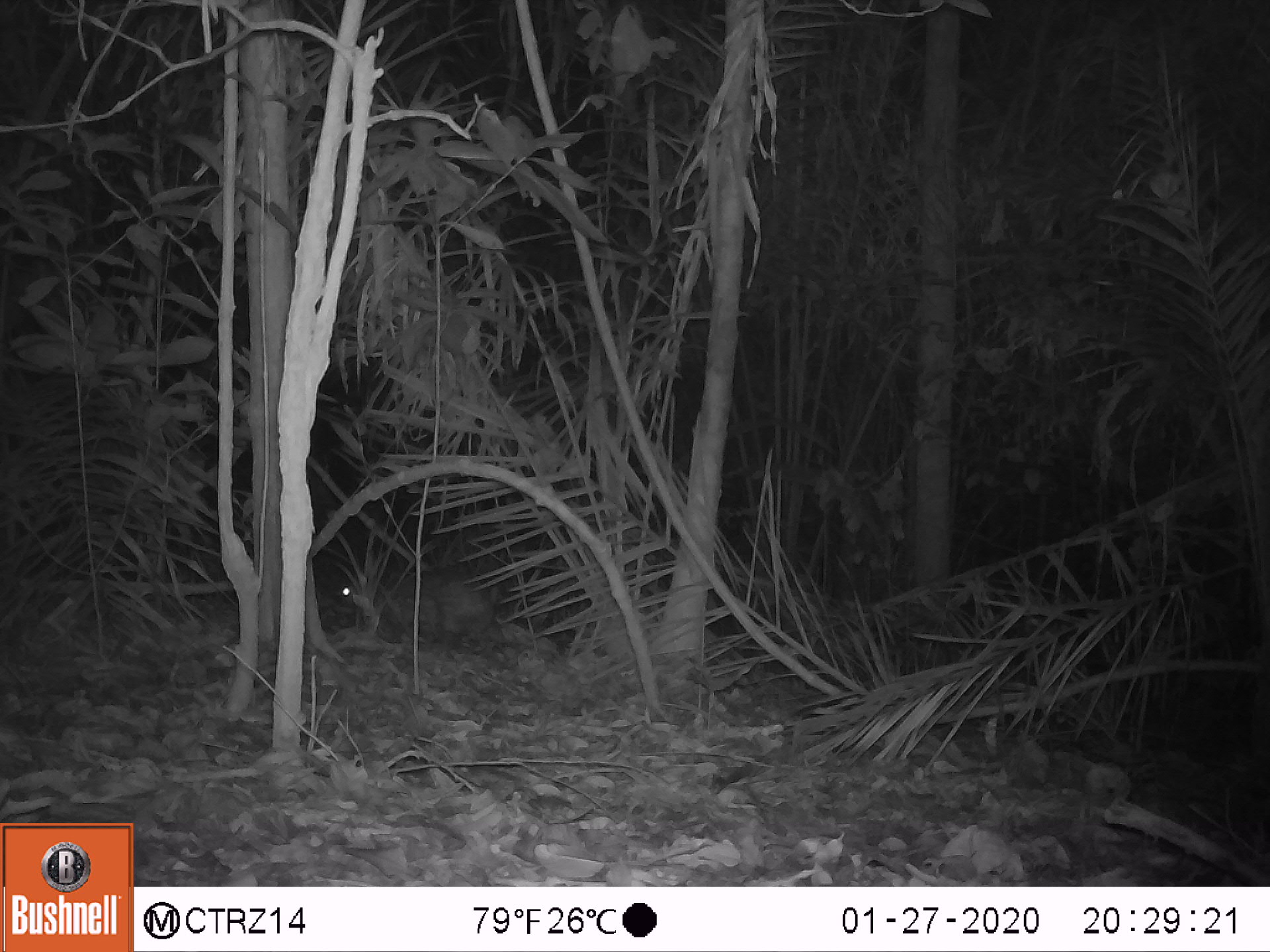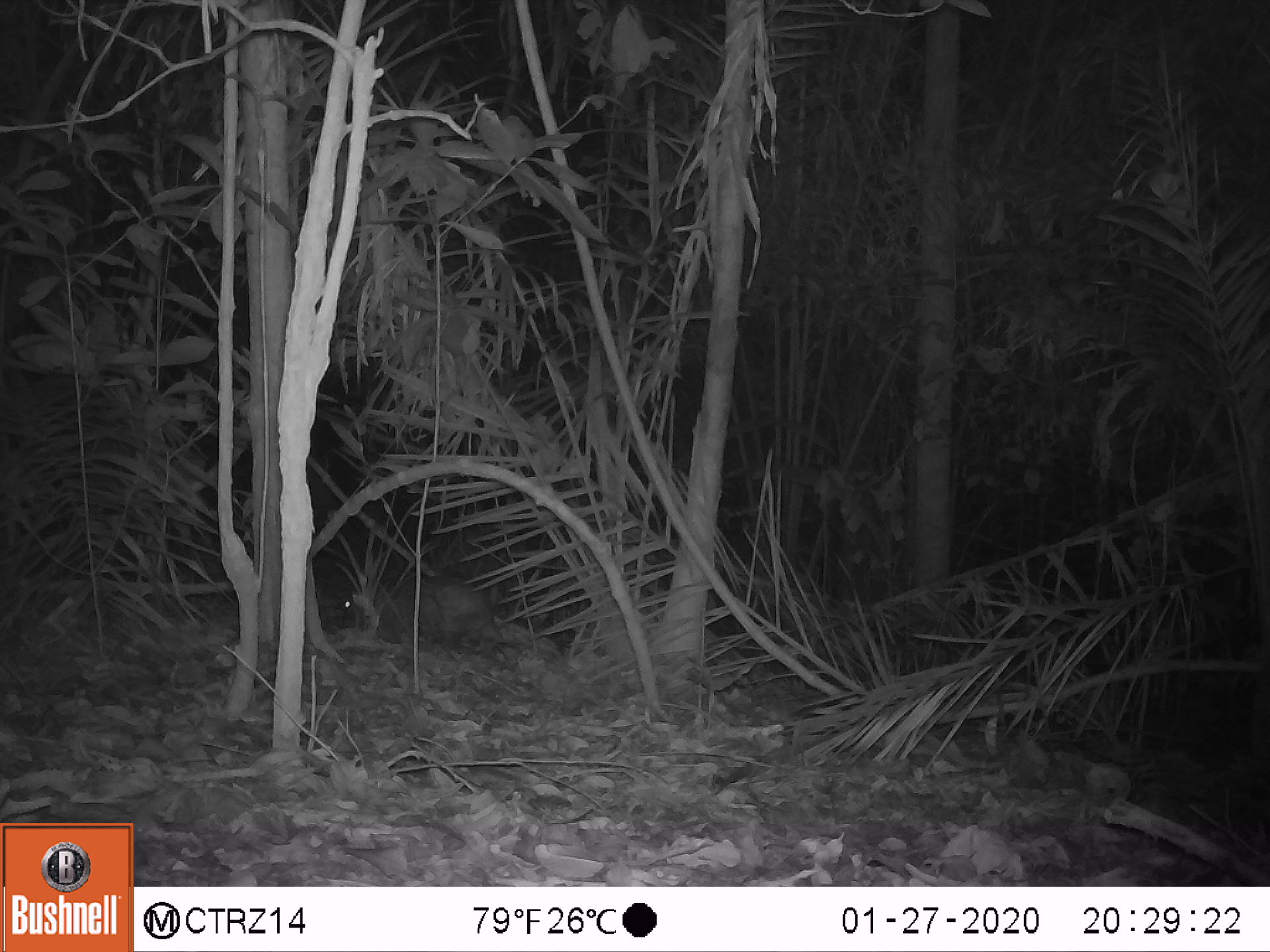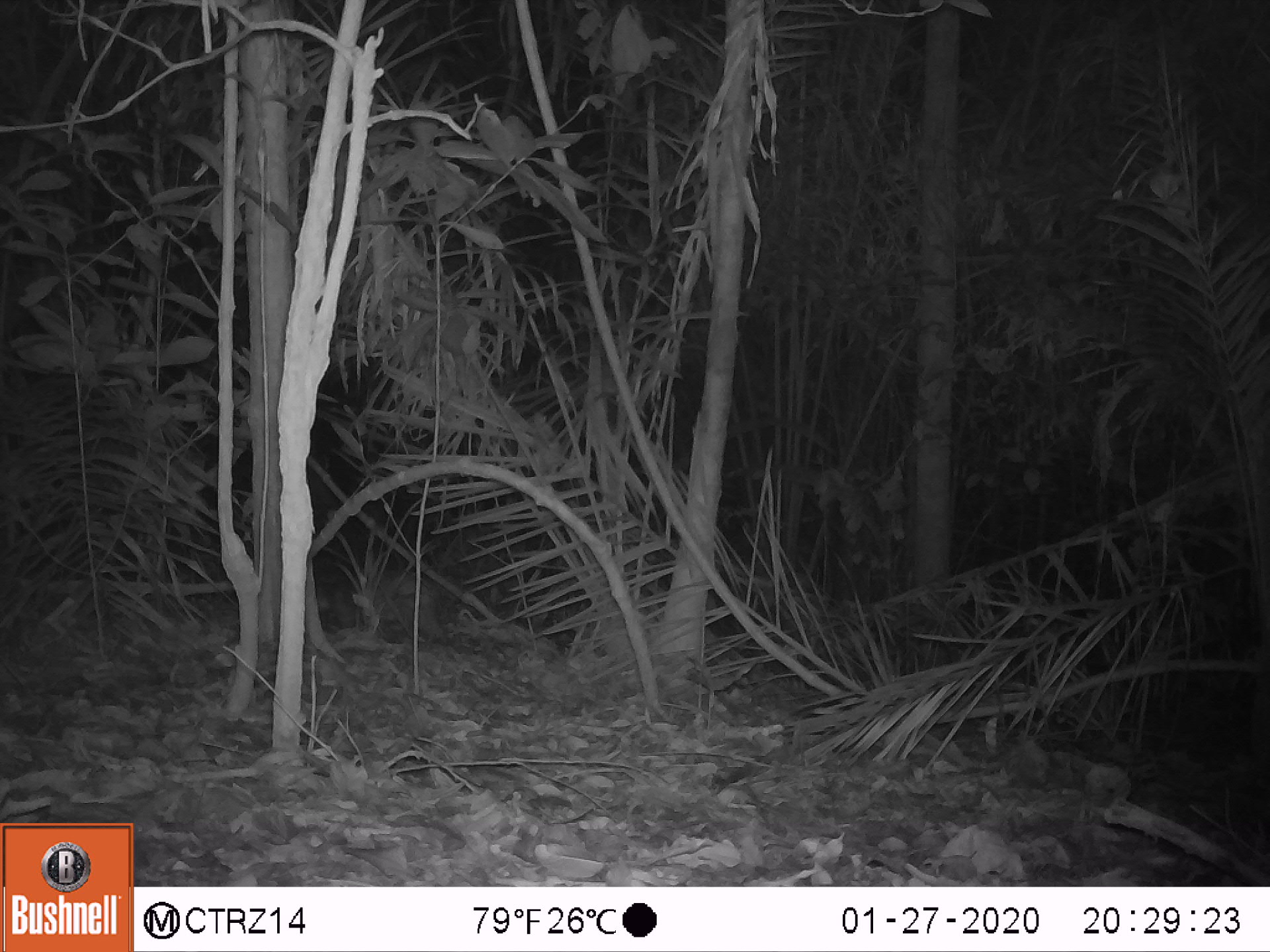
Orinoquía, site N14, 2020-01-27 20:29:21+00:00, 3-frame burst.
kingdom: Animalia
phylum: Chordata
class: Mammalia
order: Rodentia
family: Cuniculidae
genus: Cuniculus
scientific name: Cuniculus paca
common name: spotted paca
Spotted paca (Cuniculus paca).